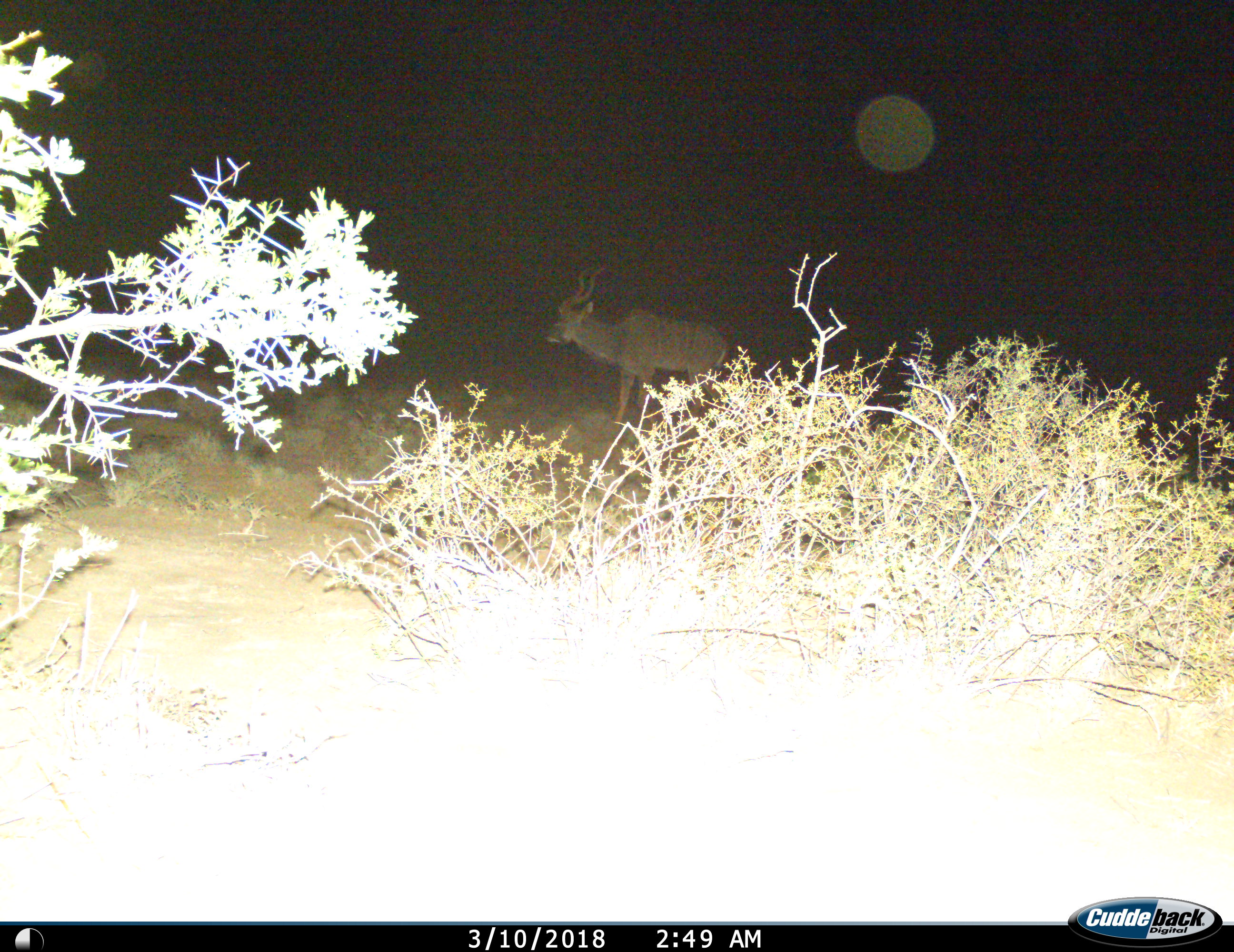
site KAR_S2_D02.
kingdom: Animalia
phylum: Chordata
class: Mammalia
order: Artiodactyla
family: Bovidae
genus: Tragelaphus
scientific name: Tragelaphus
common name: kudu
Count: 1.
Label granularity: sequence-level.